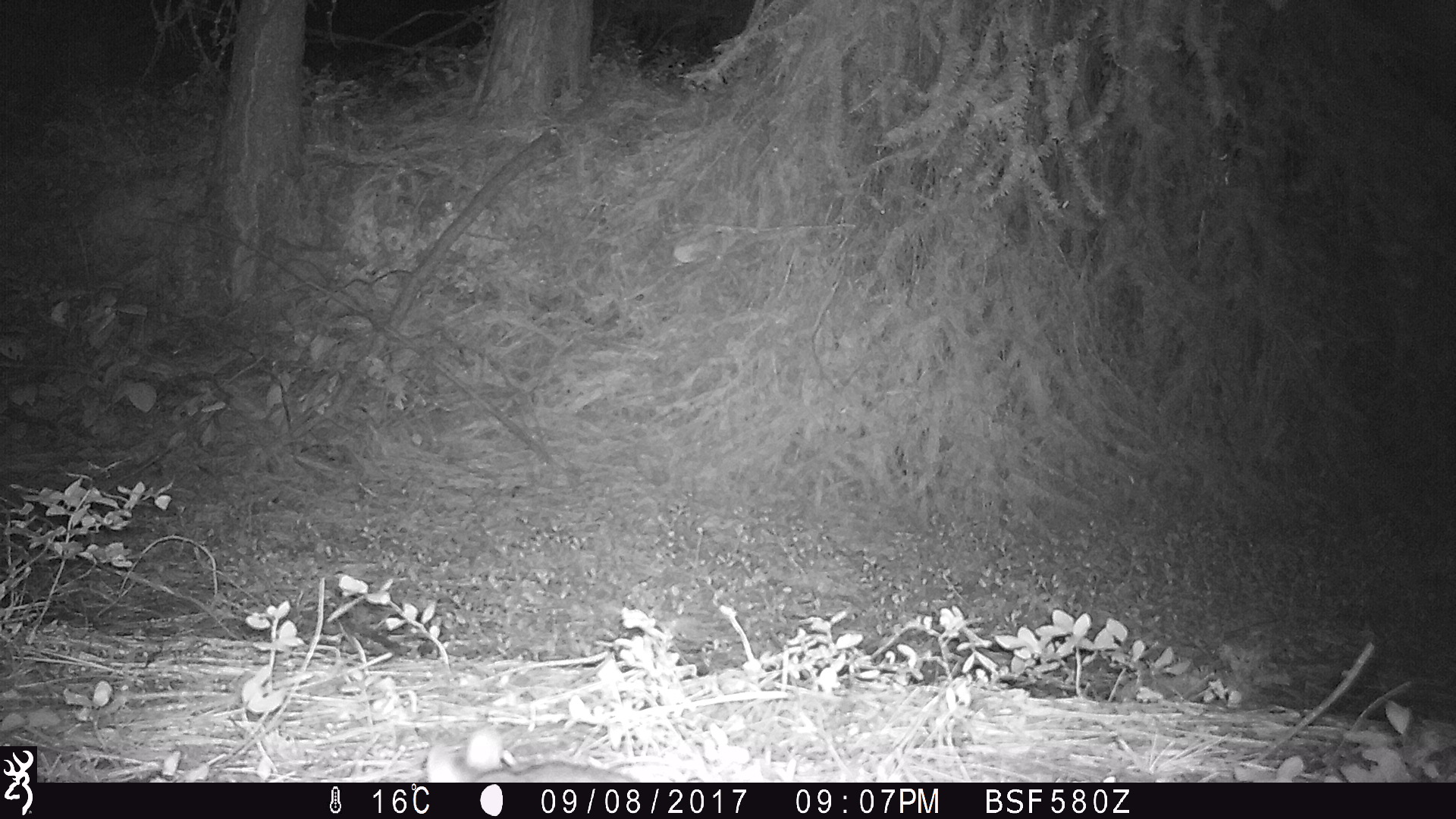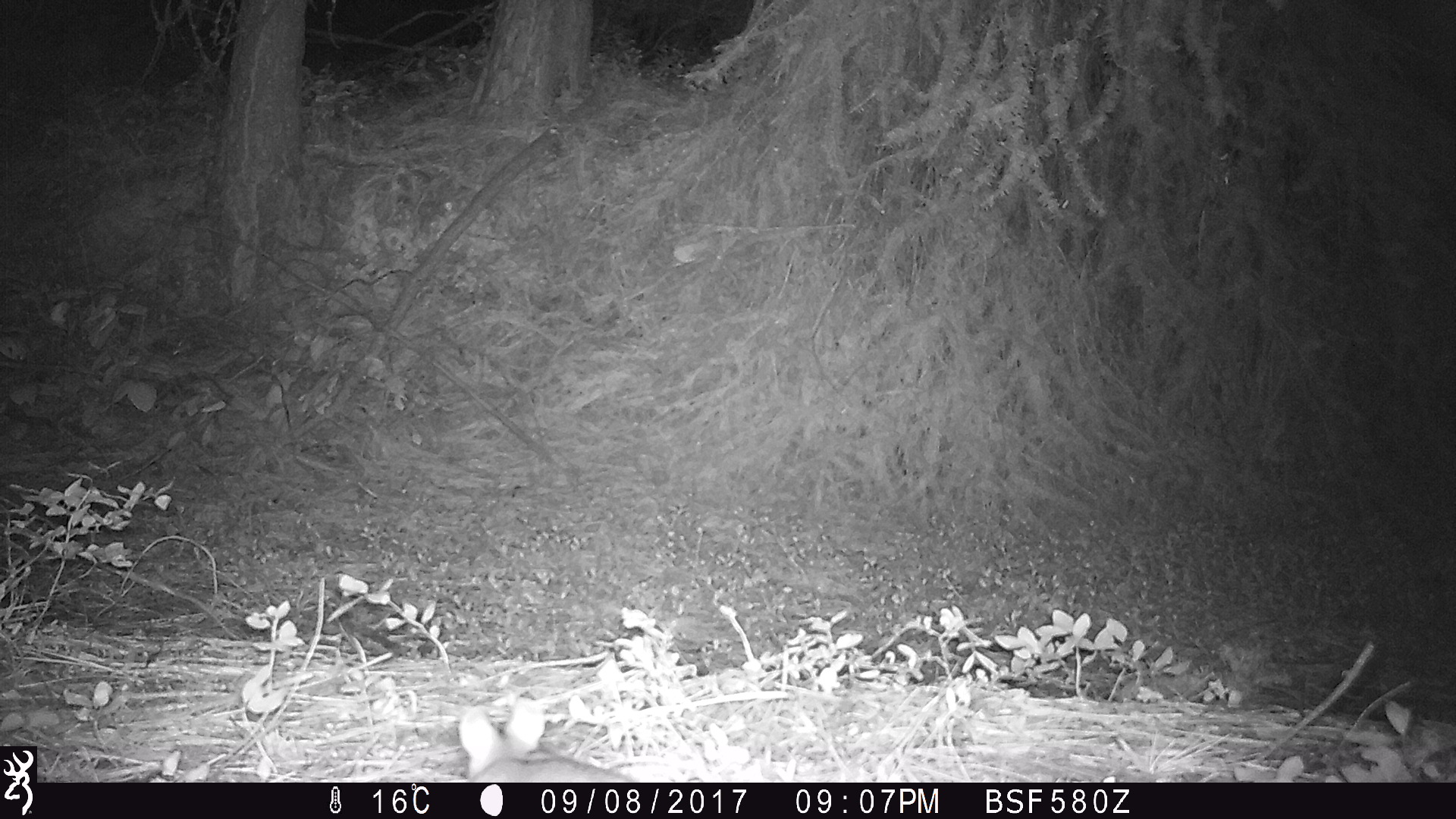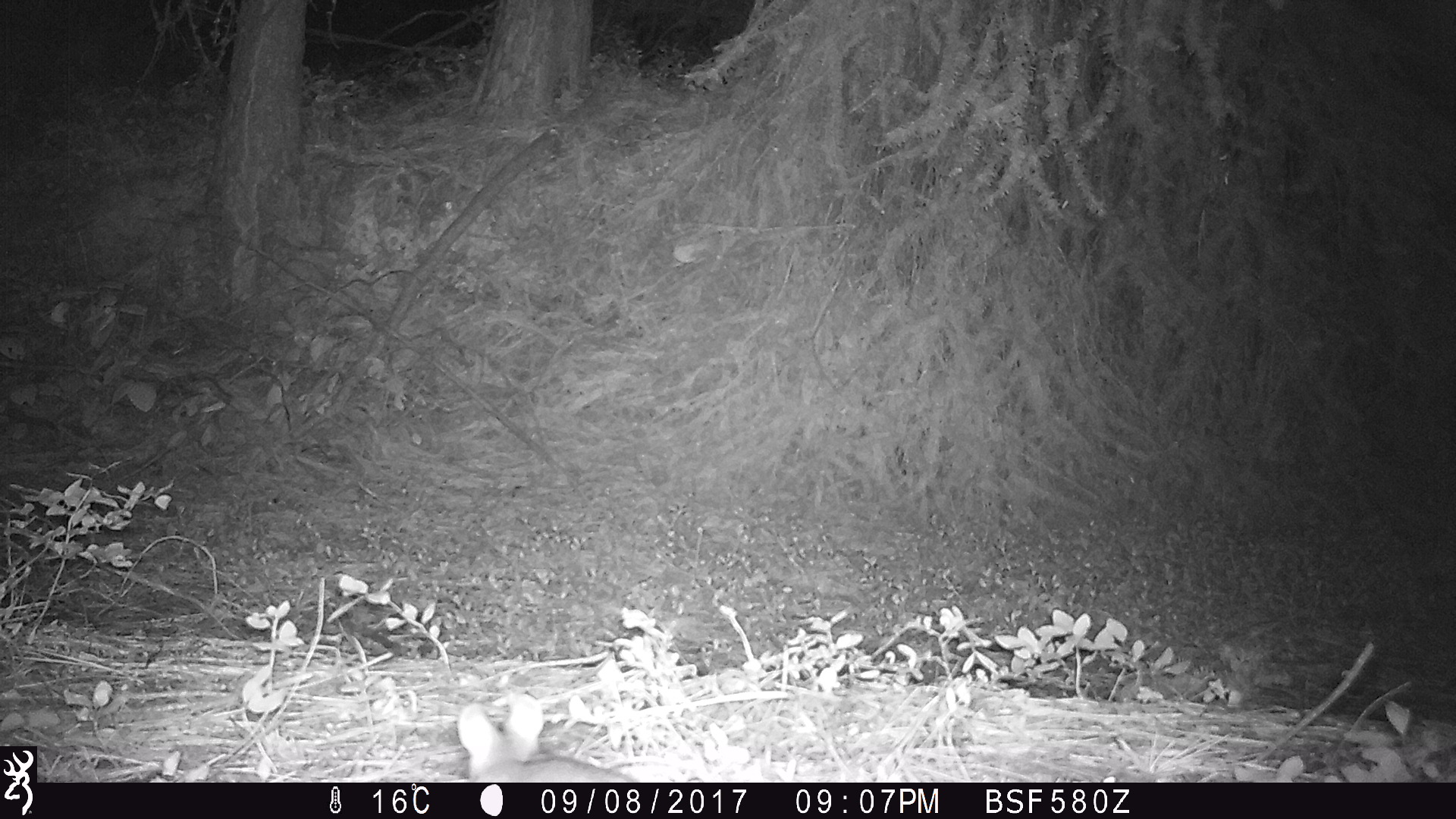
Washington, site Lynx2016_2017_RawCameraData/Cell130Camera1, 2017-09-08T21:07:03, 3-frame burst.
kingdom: Animalia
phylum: Chordata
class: Mammalia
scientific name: Mammalia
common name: small mammal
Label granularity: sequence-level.